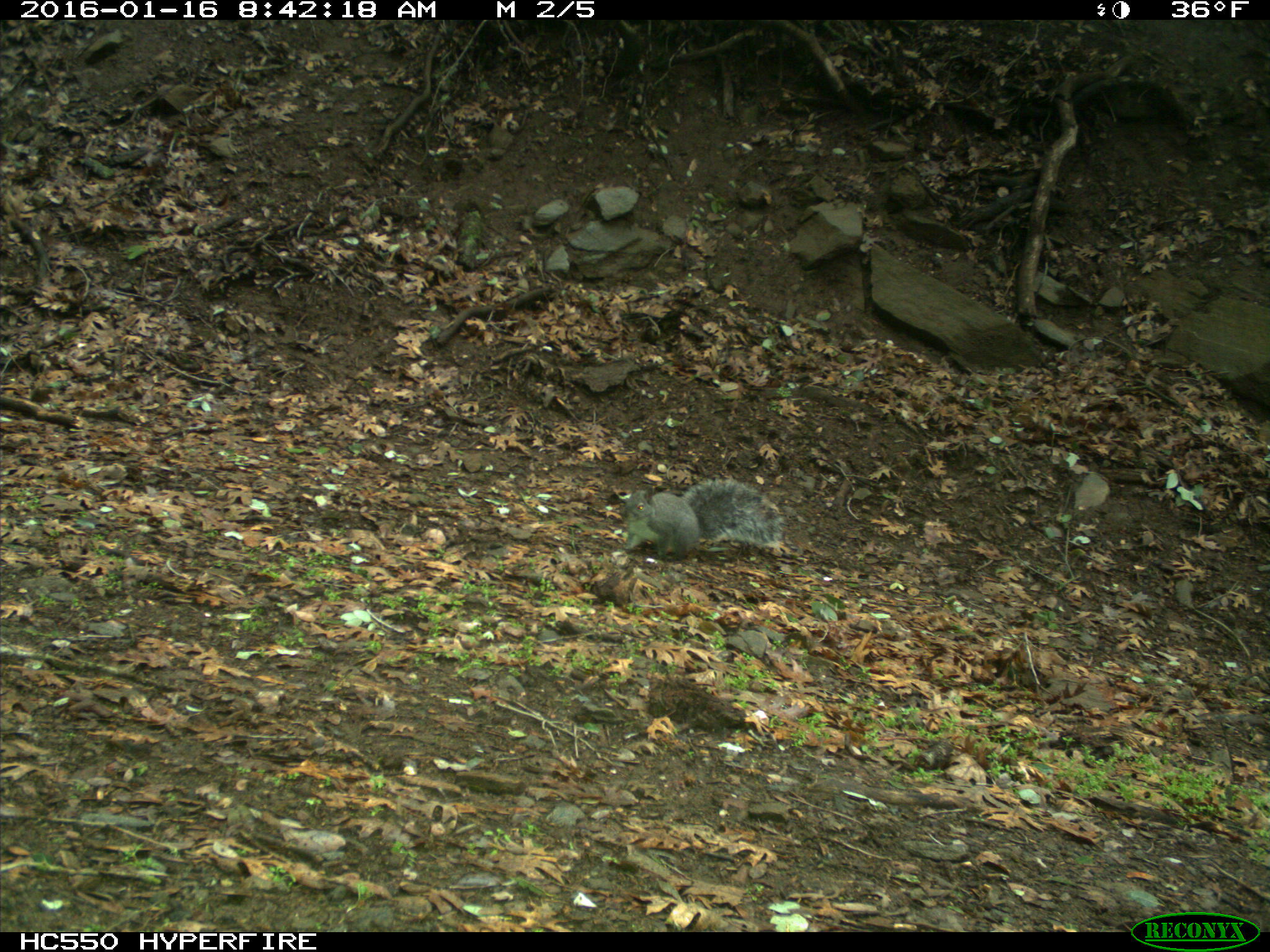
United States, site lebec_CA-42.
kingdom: Animalia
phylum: Chordata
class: Mammalia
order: Rodentia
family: Sciuridae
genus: Sciurus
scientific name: Sciurus carolinensis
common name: eastern gray squirrel